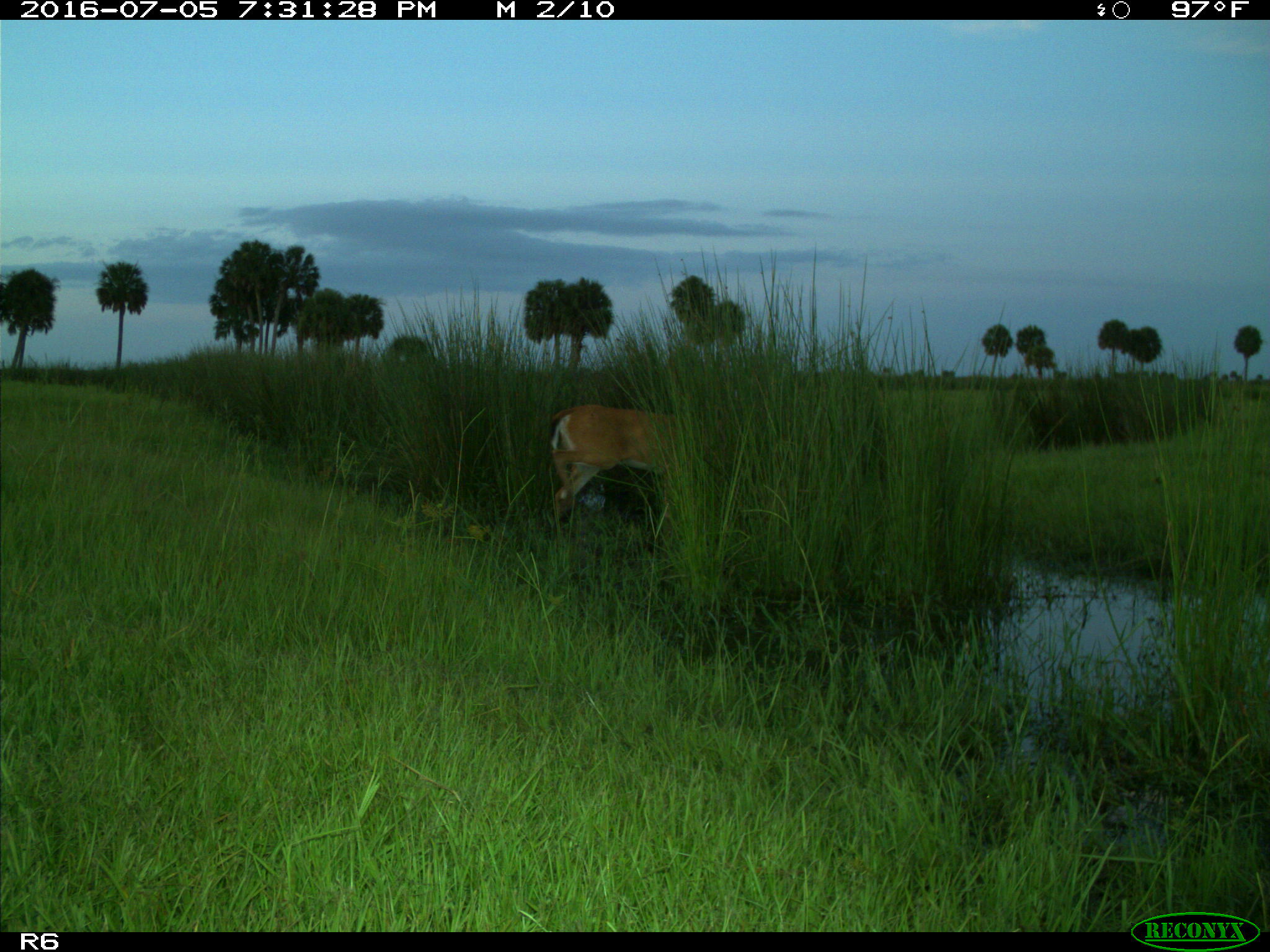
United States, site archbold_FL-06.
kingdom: Animalia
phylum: Chordata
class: Mammalia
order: Artiodactyla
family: Cervidae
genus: Odocoileus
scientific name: Odocoileus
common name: deer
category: unidentified deer